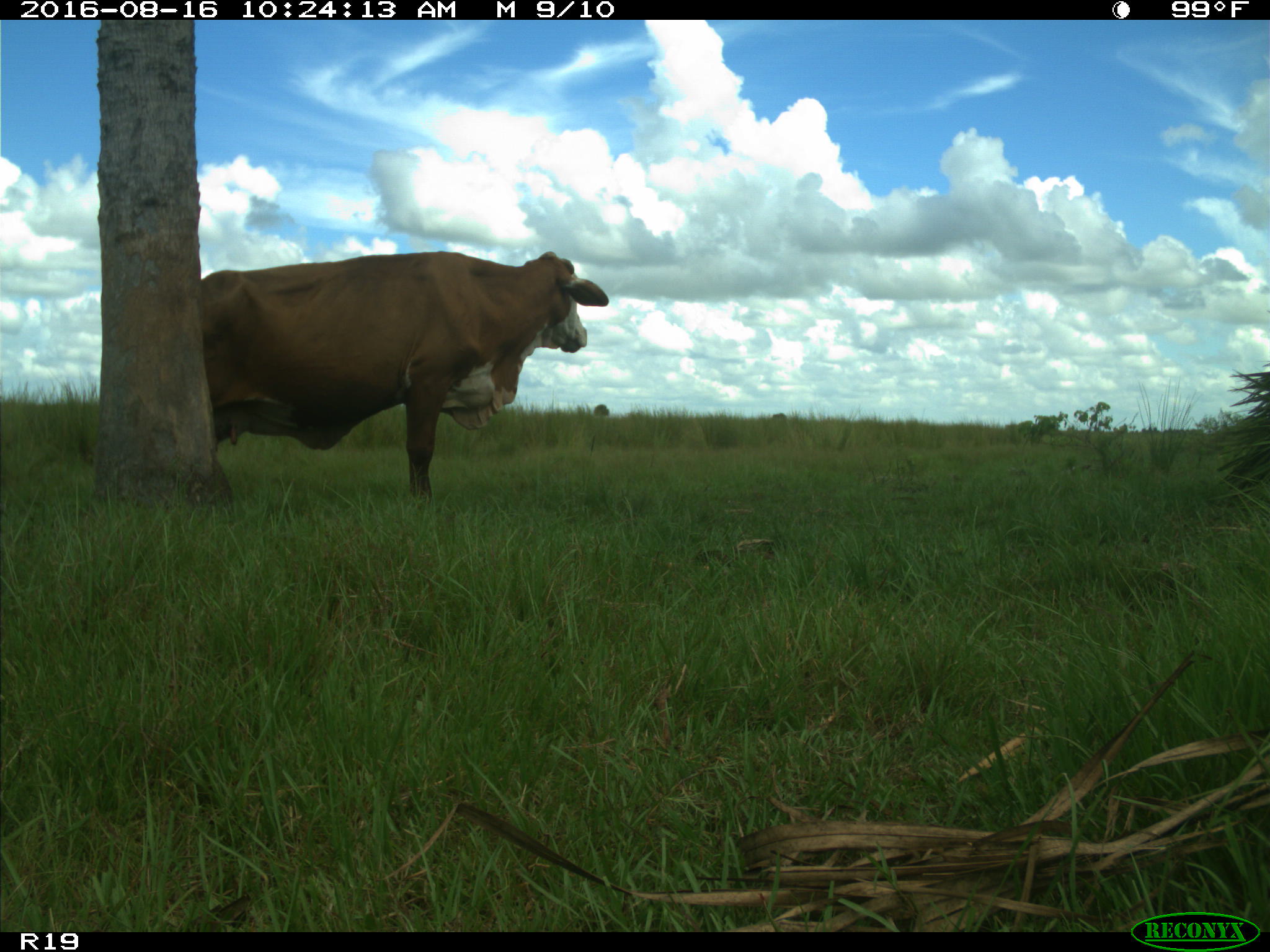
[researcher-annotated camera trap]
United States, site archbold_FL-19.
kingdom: Animalia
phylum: Chordata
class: Mammalia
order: Artiodactyla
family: Bovidae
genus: Bos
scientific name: Bos taurus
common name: domestic cow